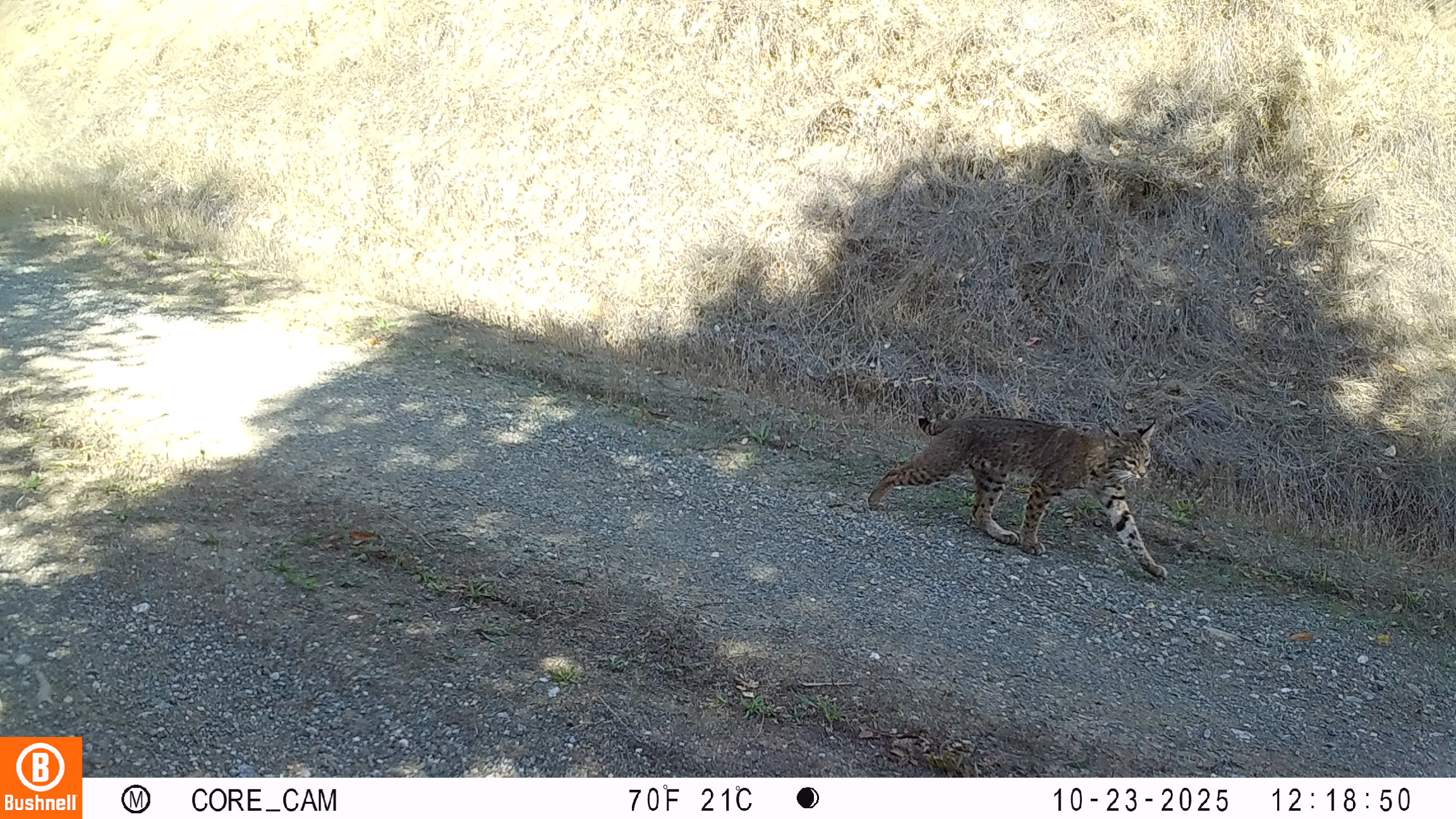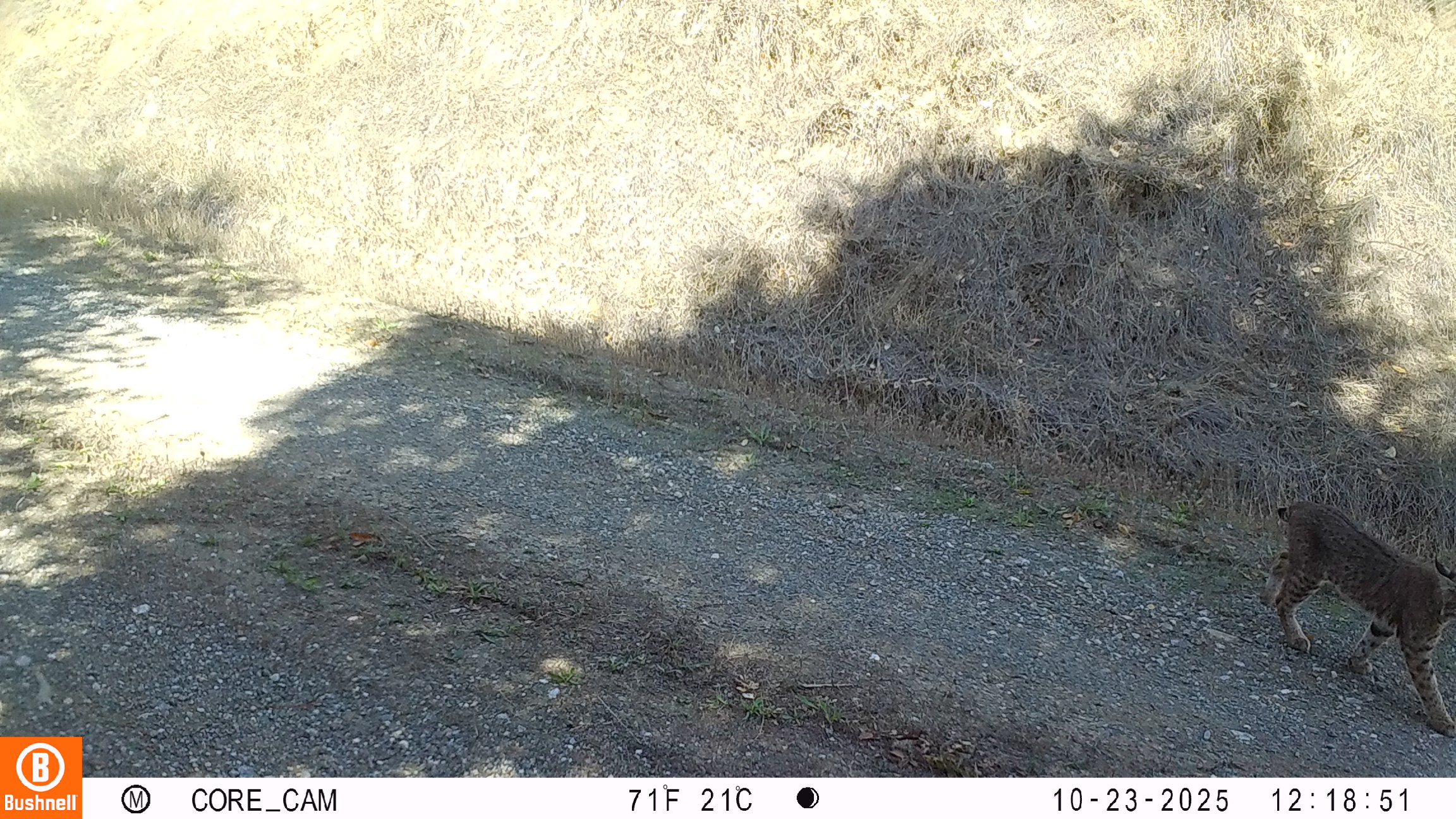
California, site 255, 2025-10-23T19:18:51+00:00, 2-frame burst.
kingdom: Animalia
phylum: Chordata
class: Mammalia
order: Carnivora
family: Felidae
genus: Lynx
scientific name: Lynx rufus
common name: bobcat